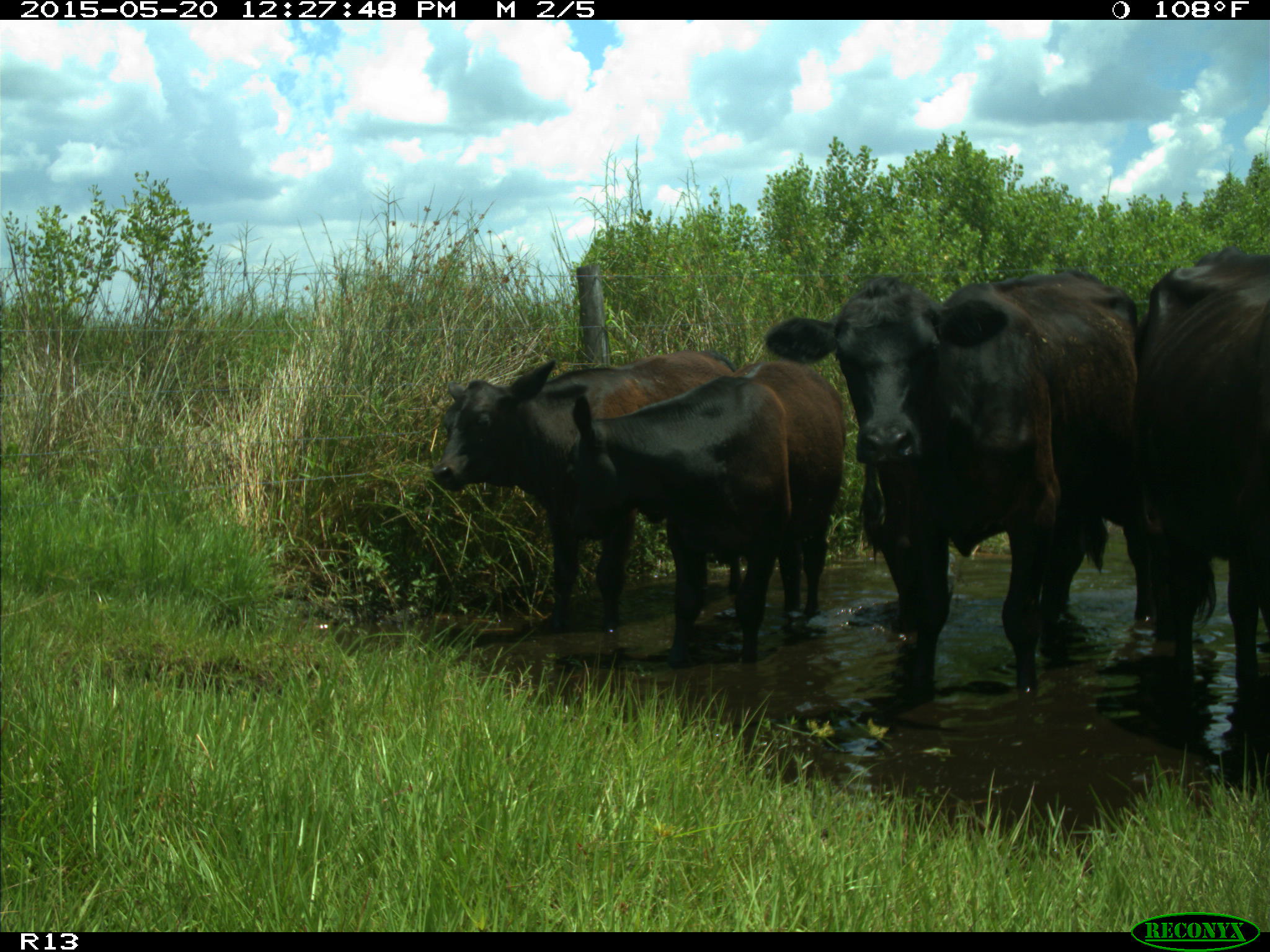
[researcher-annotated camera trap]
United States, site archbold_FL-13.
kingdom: Animalia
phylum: Chordata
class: Mammalia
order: Artiodactyla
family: Bovidae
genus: Bos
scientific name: Bos taurus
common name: domestic cow